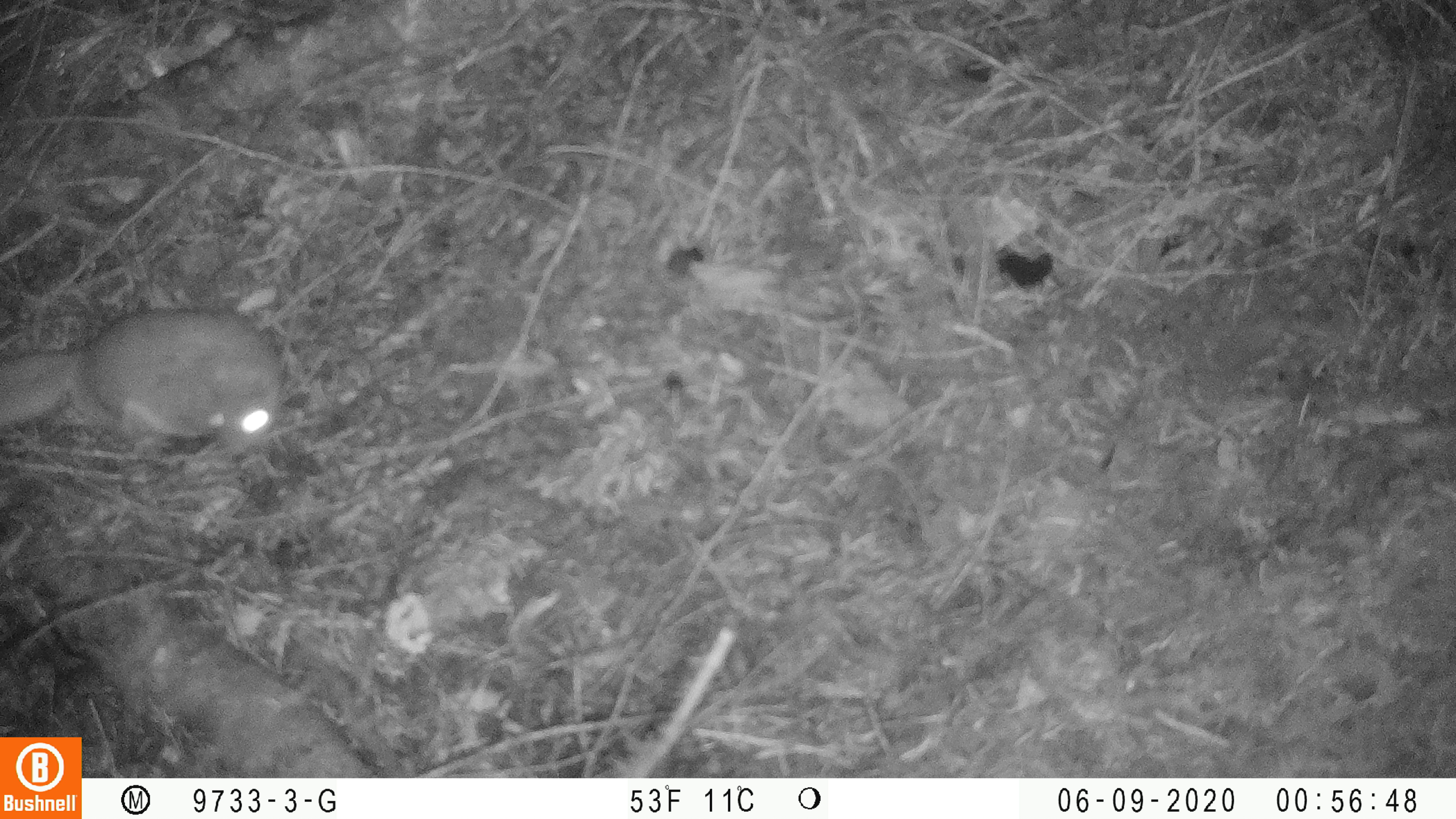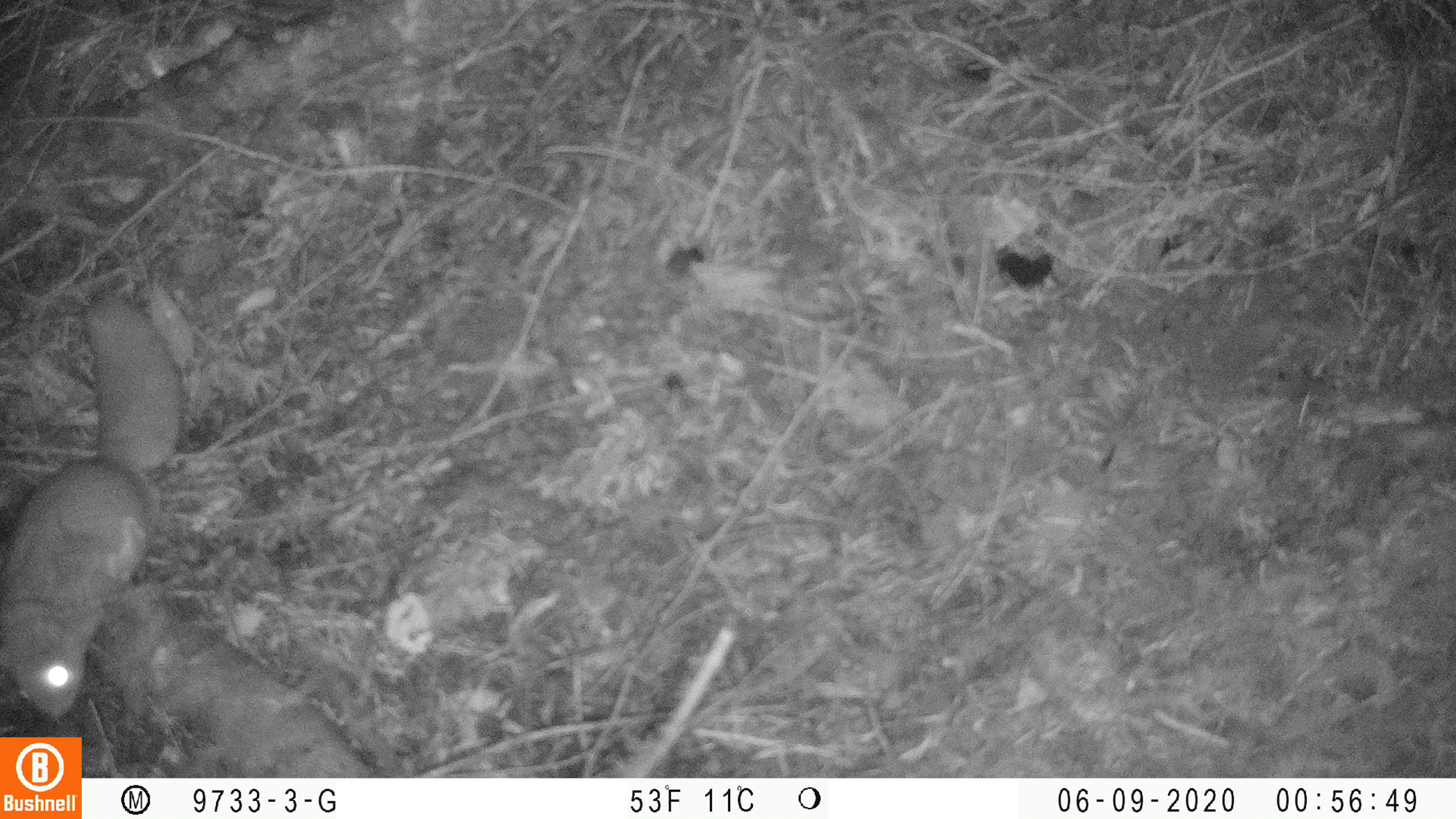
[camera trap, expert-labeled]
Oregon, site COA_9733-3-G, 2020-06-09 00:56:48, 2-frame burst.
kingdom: Animalia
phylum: Chordata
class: Mammalia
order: Rodentia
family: Sciuridae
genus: Glaucomys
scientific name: Glaucomys oregonensis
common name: humboldt's flying squirrel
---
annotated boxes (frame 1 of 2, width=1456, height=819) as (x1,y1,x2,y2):
humboldt's flying squirrel: (0,302,292,468)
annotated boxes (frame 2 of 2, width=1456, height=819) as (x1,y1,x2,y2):
humboldt's flying squirrel: (2,282,190,735)